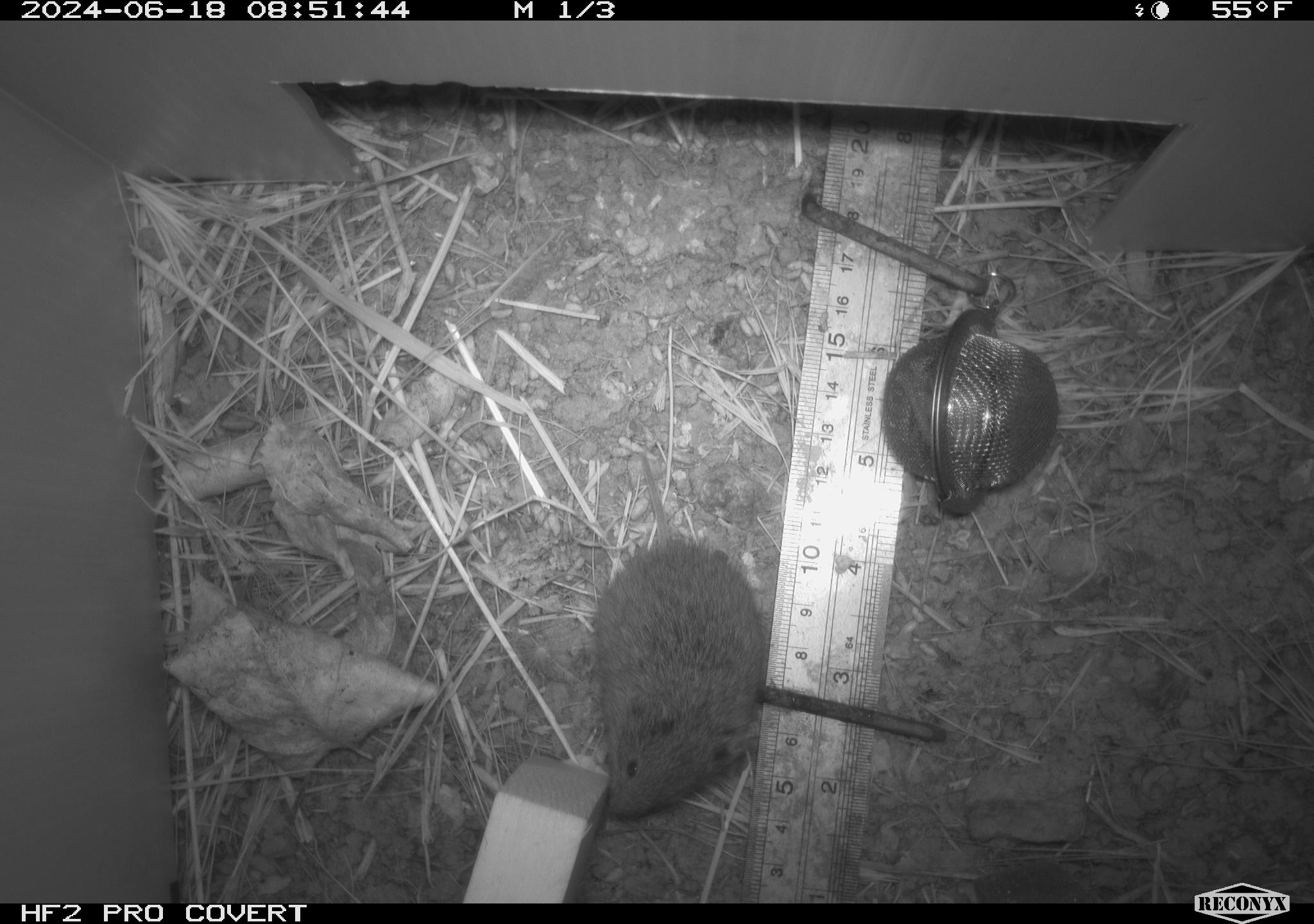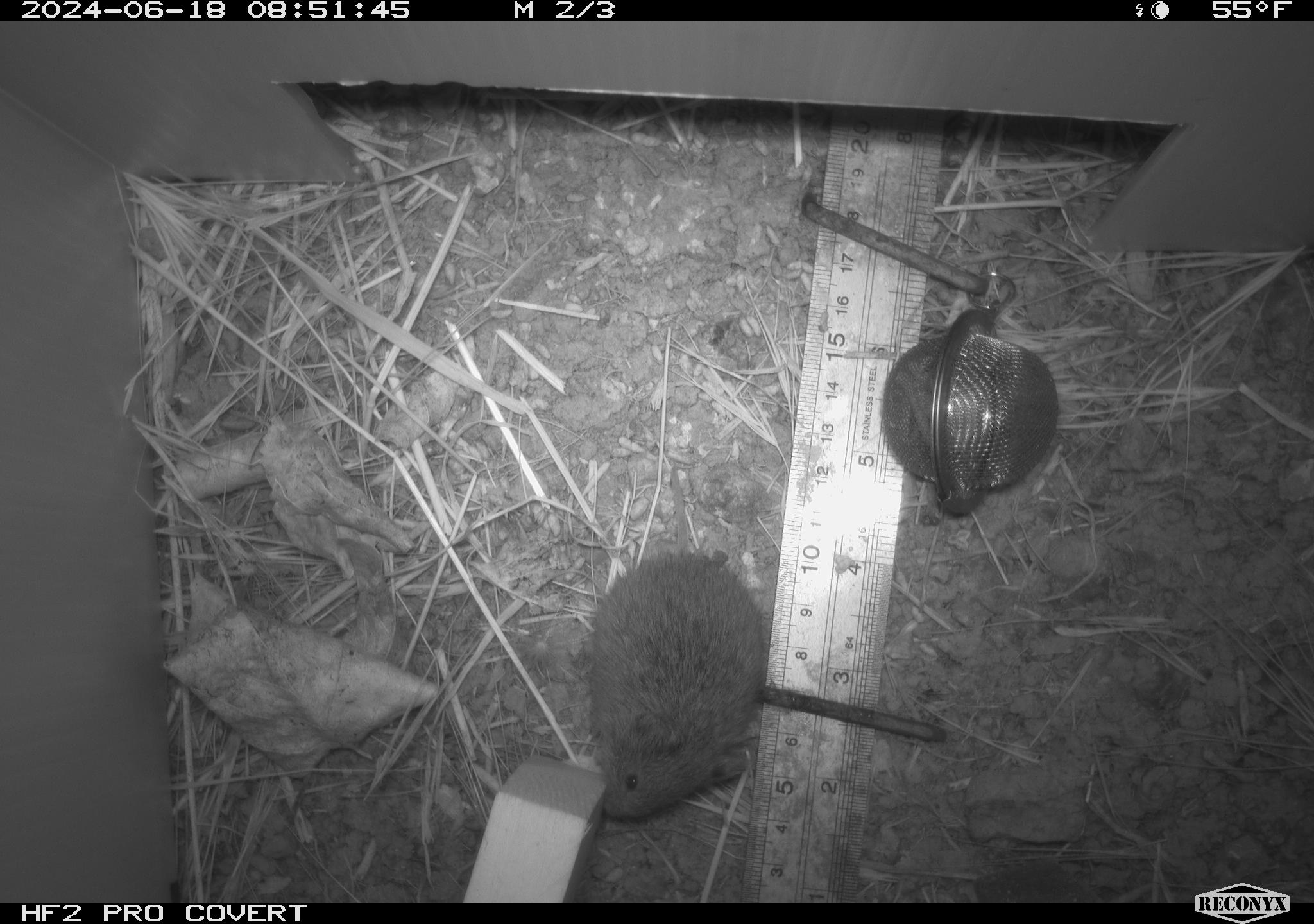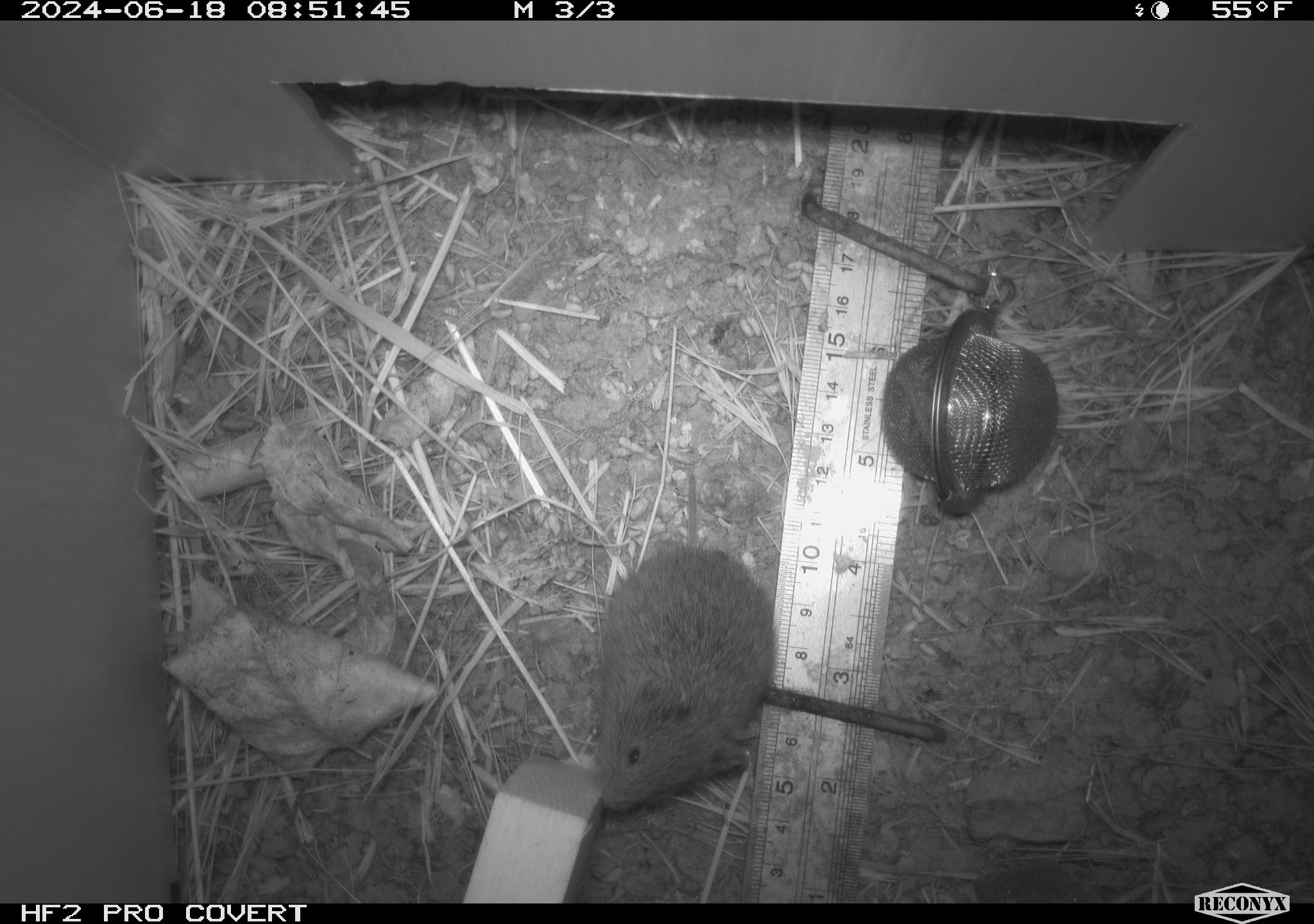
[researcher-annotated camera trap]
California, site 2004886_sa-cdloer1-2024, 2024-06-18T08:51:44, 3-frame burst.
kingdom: Animalia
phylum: Chordata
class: Mammalia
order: Rodentia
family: Cricetidae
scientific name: Arvicolinae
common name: voles, lemmings, and muskrats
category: arvicolinae subfamily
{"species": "arvicolinae subfamily (voles, lemmings, and muskrats) (Arvicolinae)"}